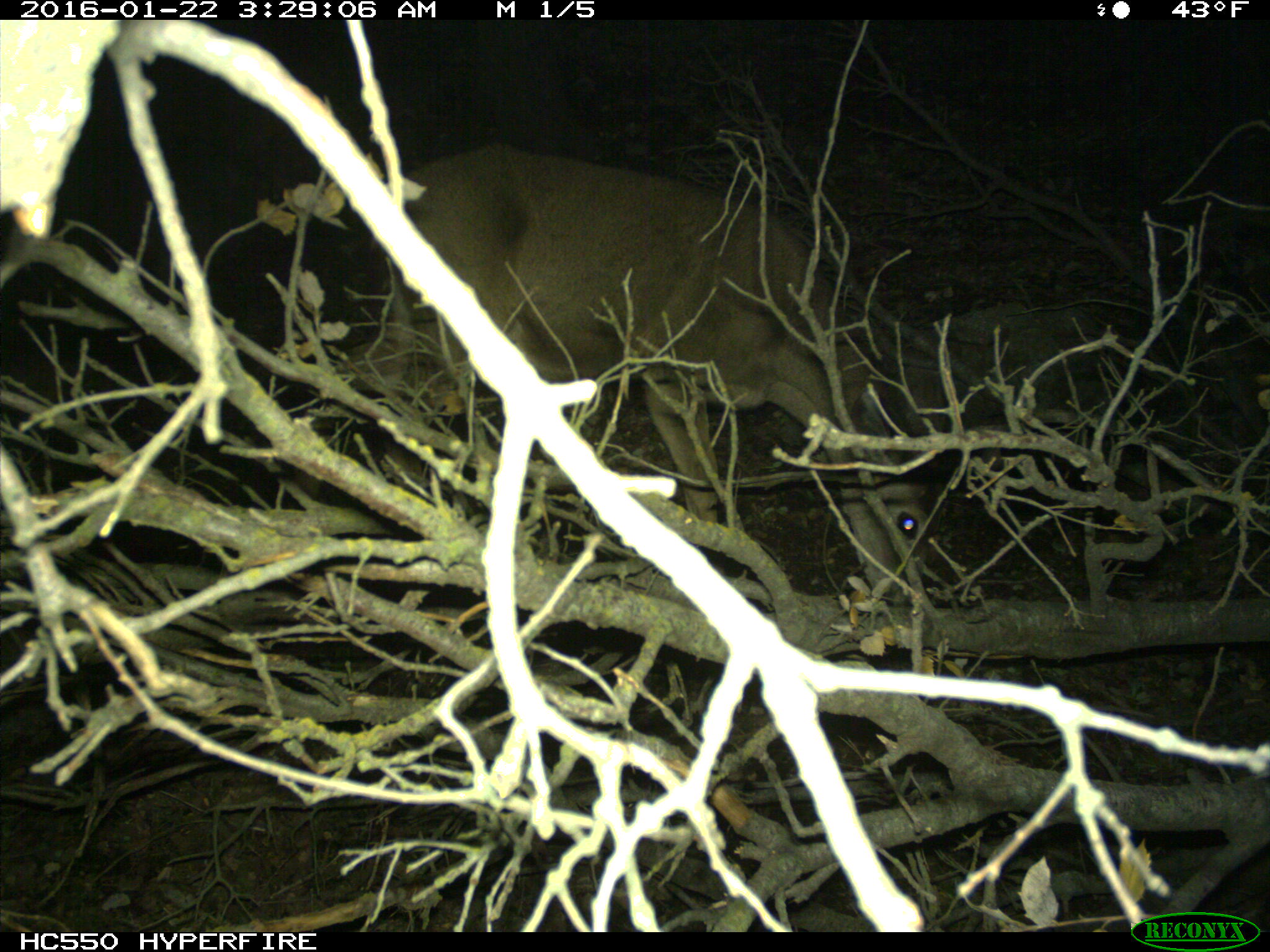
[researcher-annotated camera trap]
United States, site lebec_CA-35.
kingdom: Animalia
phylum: Chordata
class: Mammalia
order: Artiodactyla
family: Cervidae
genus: Odocoileus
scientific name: Odocoileus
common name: deer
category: unidentified deer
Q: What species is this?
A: Unidentified deer (deer) (Odocoileus).